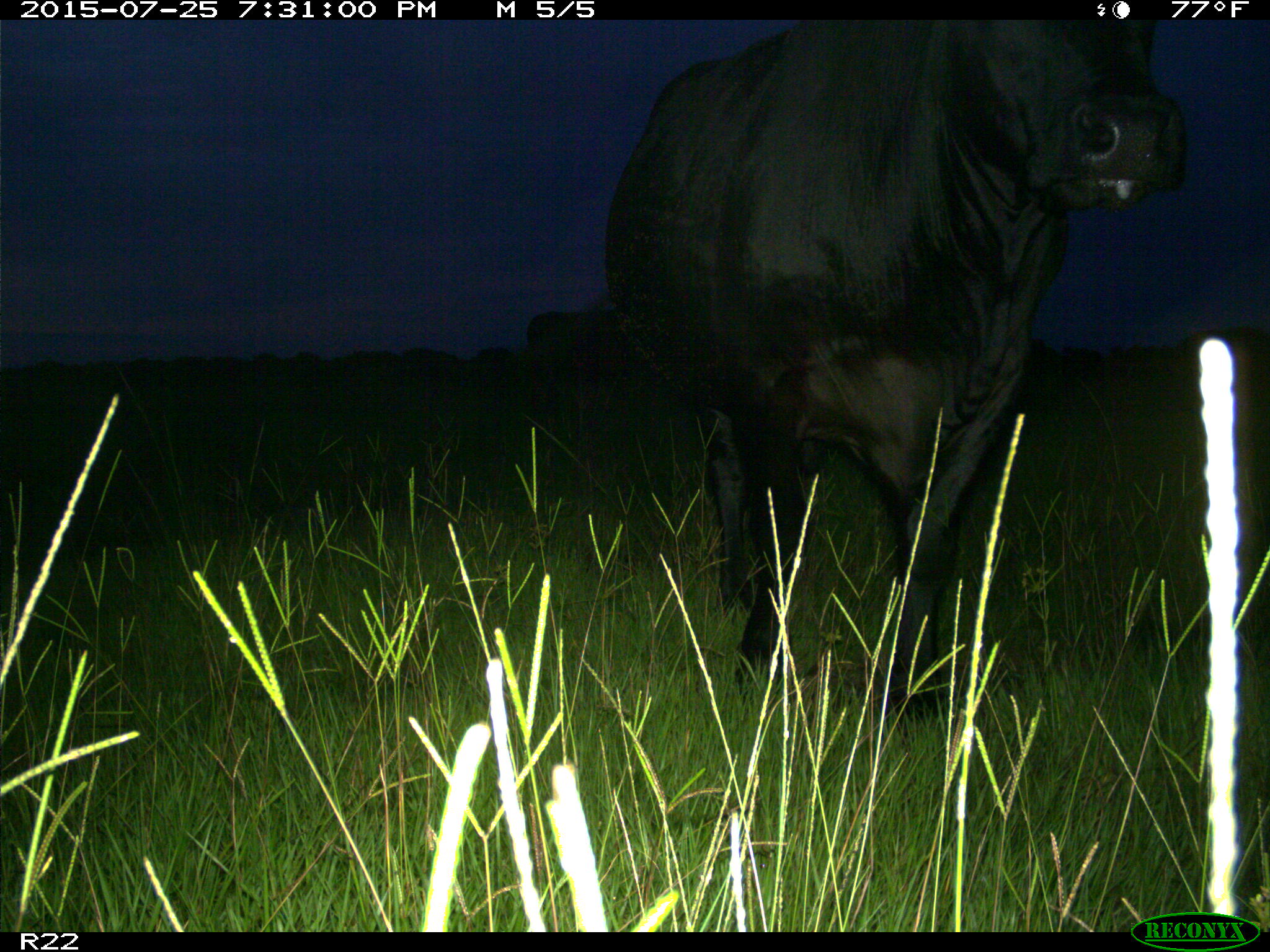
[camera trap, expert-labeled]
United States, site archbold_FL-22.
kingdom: Animalia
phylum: Chordata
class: Mammalia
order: Artiodactyla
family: Bovidae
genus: Bos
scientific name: Bos taurus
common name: domestic cow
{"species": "Bos taurus (domestic cow)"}